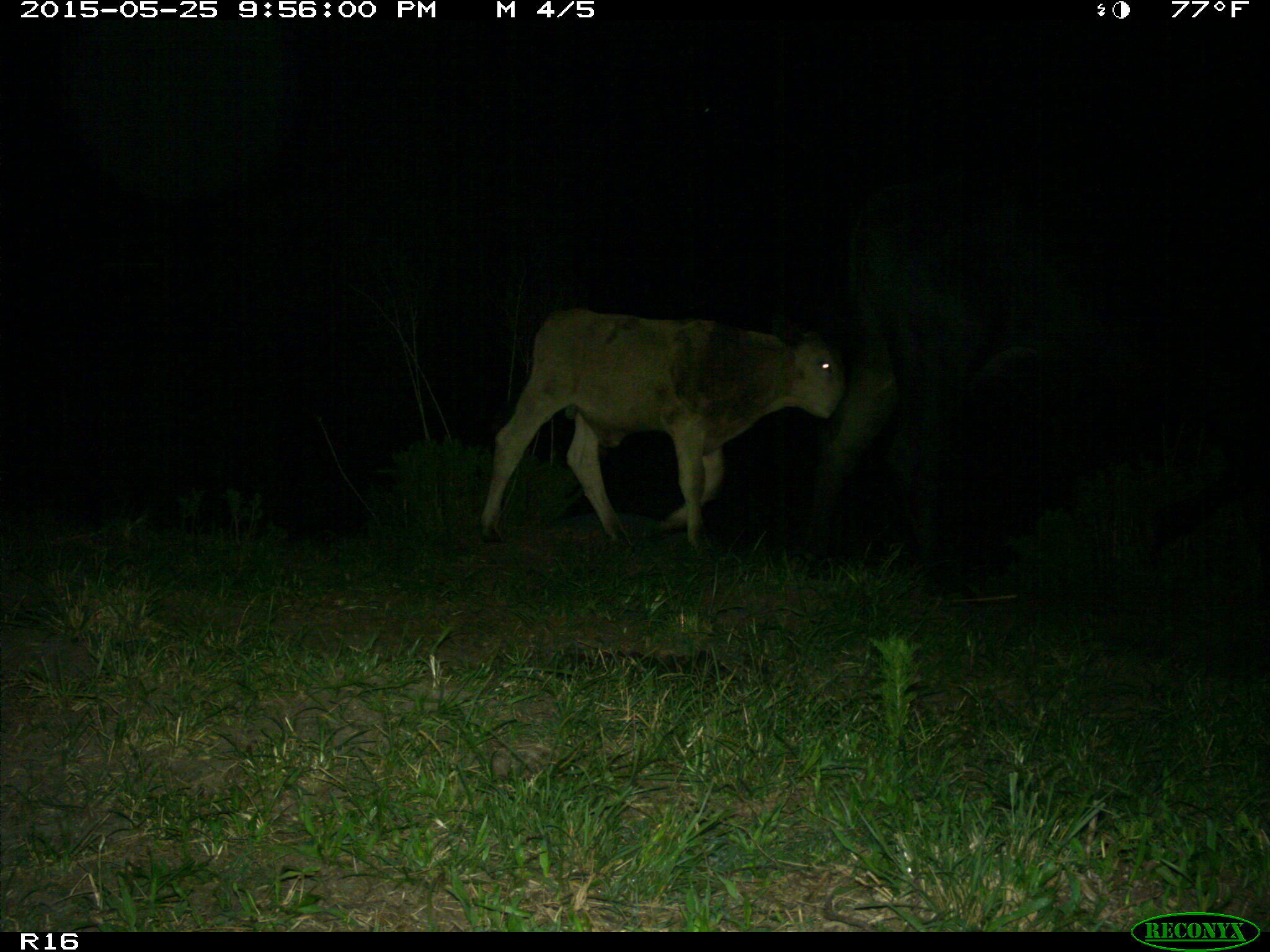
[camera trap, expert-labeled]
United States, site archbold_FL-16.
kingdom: Animalia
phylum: Chordata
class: Mammalia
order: Artiodactyla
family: Bovidae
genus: Bos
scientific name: Bos taurus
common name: domestic cow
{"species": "Bos taurus (domestic cow)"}